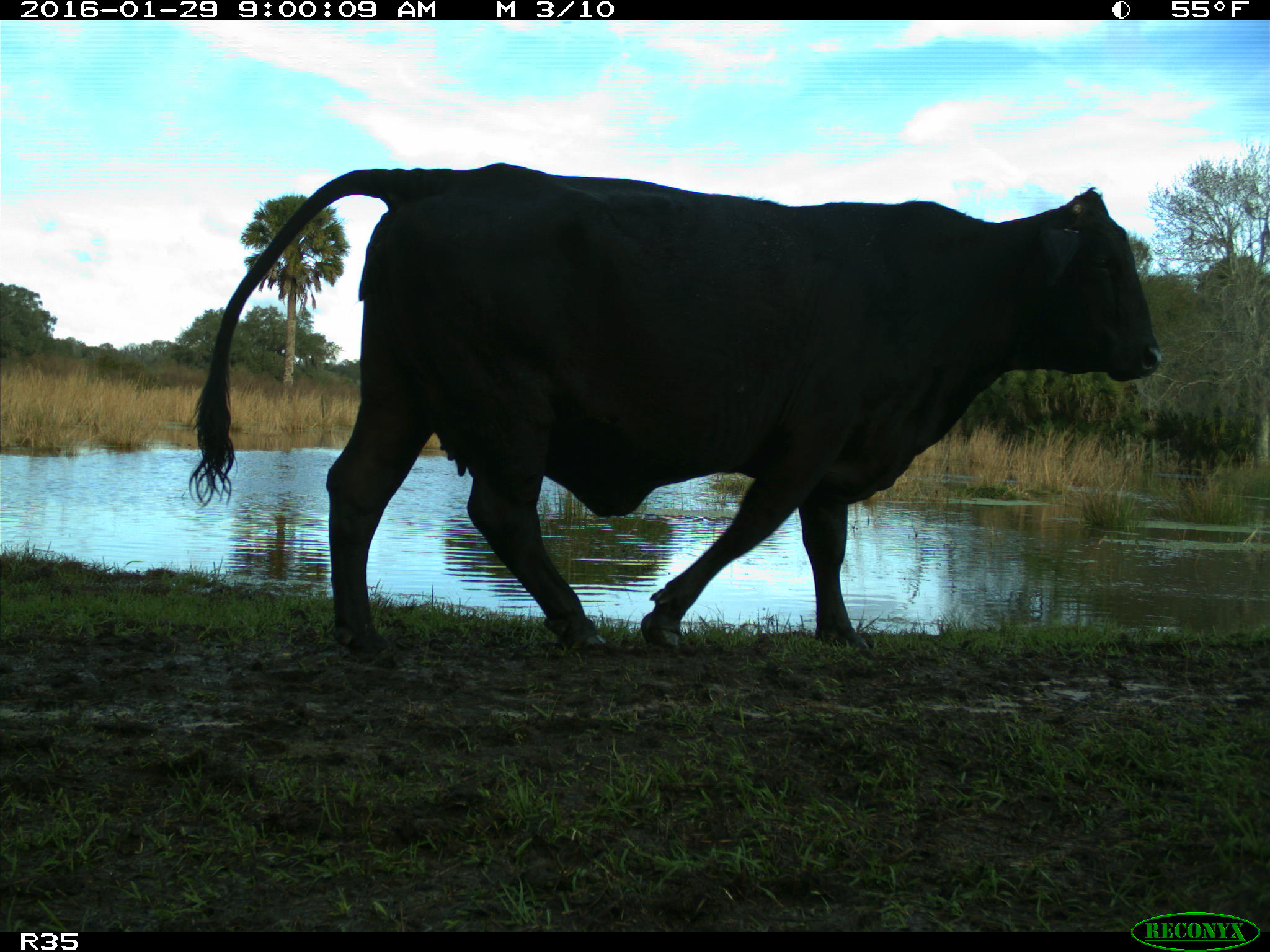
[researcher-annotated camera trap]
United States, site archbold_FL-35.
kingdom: Animalia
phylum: Chordata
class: Mammalia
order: Artiodactyla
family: Bovidae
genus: Bos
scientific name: Bos taurus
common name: domestic cow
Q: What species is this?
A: Bos taurus (domestic cow).